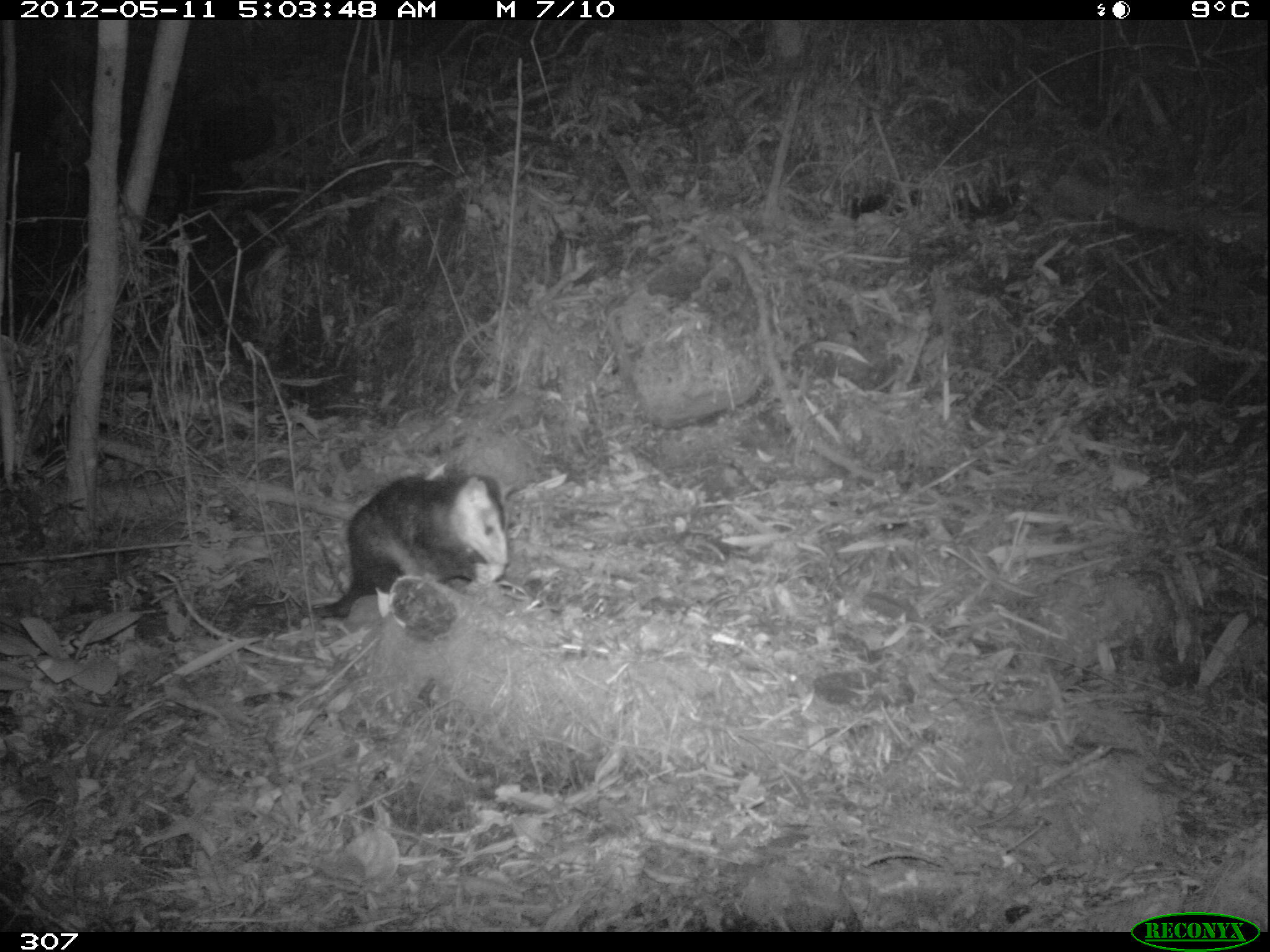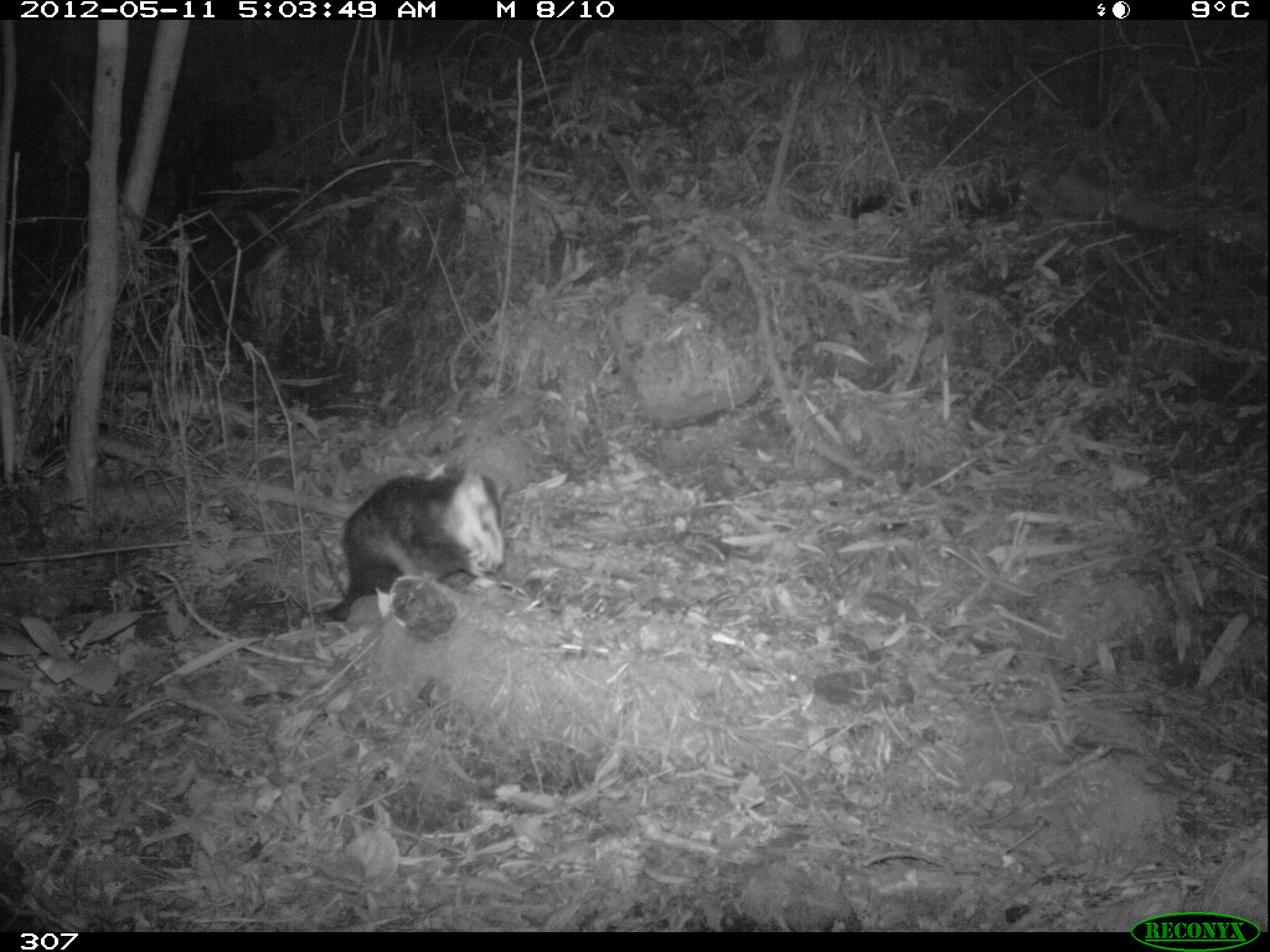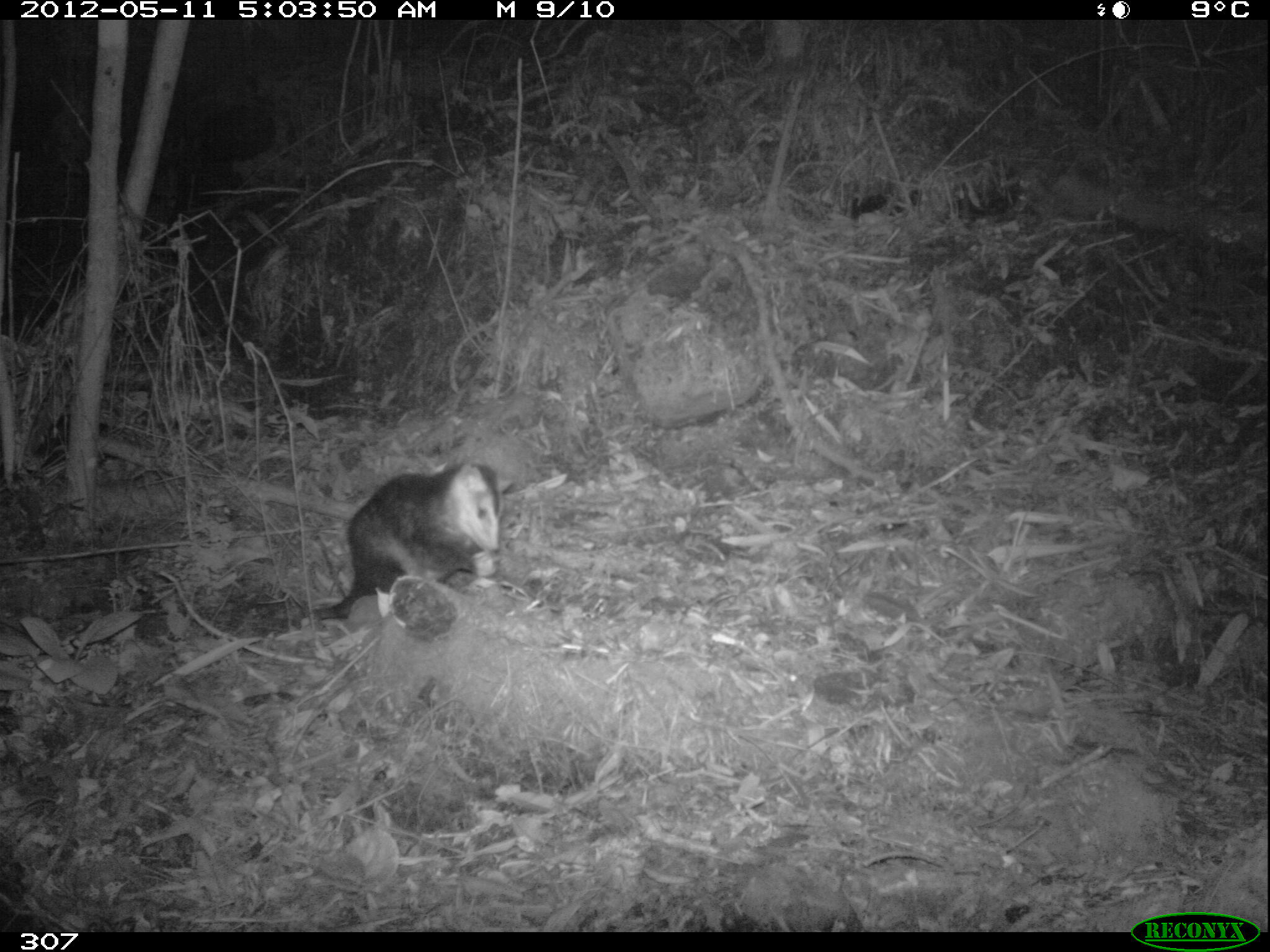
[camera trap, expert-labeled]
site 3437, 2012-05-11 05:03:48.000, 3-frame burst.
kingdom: Animalia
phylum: Chordata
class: Mammalia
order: Didelphimorphia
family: Didelphidae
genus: Didelphis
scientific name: Didelphis pernigra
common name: andean white-eared opossum